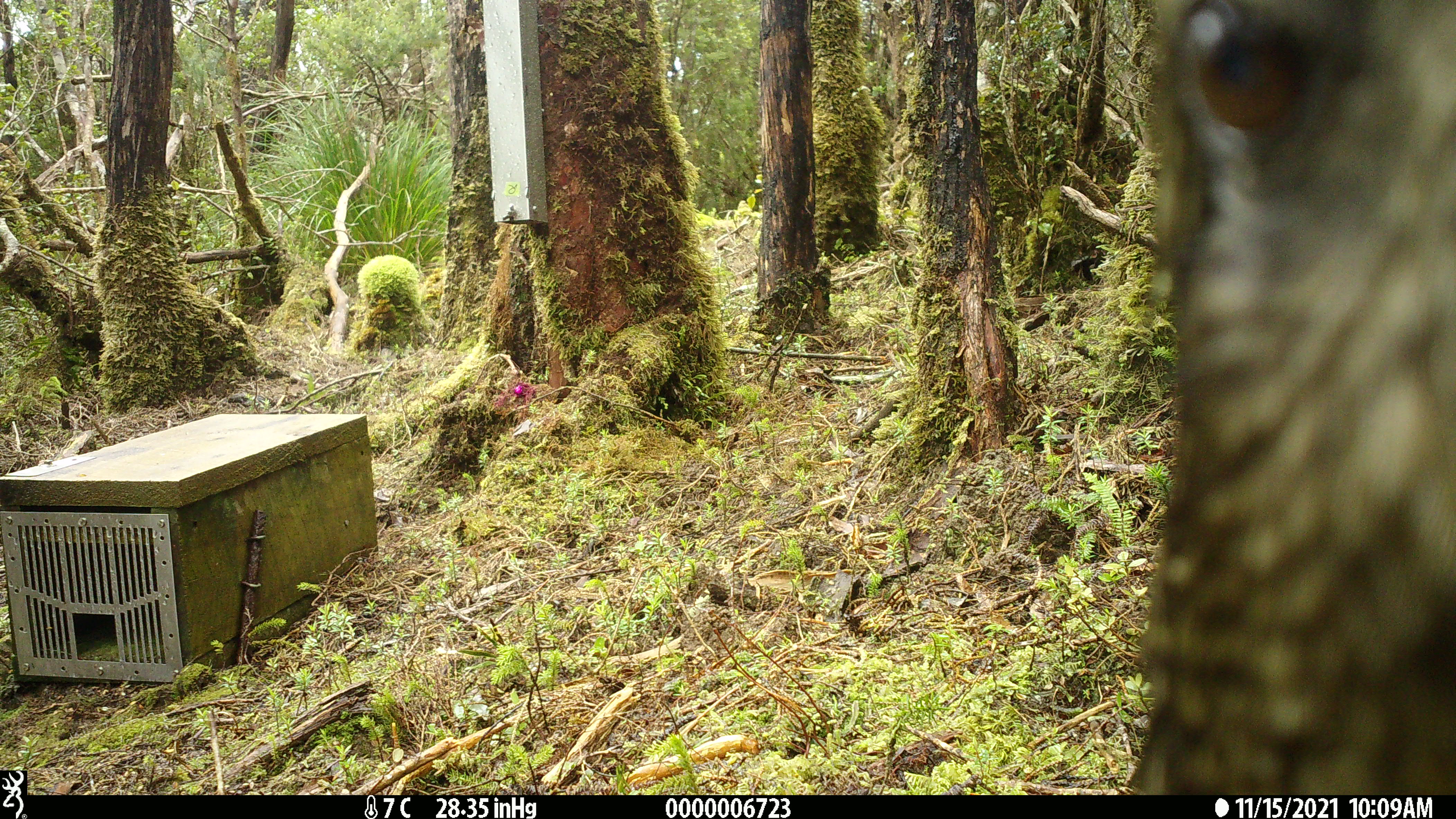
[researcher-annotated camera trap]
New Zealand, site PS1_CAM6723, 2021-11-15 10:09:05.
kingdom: Animalia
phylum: Chordata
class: Aves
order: Psittaciformes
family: Strigopidae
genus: Nestor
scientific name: Nestor notabilis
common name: kea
Kea (Nestor notabilis).